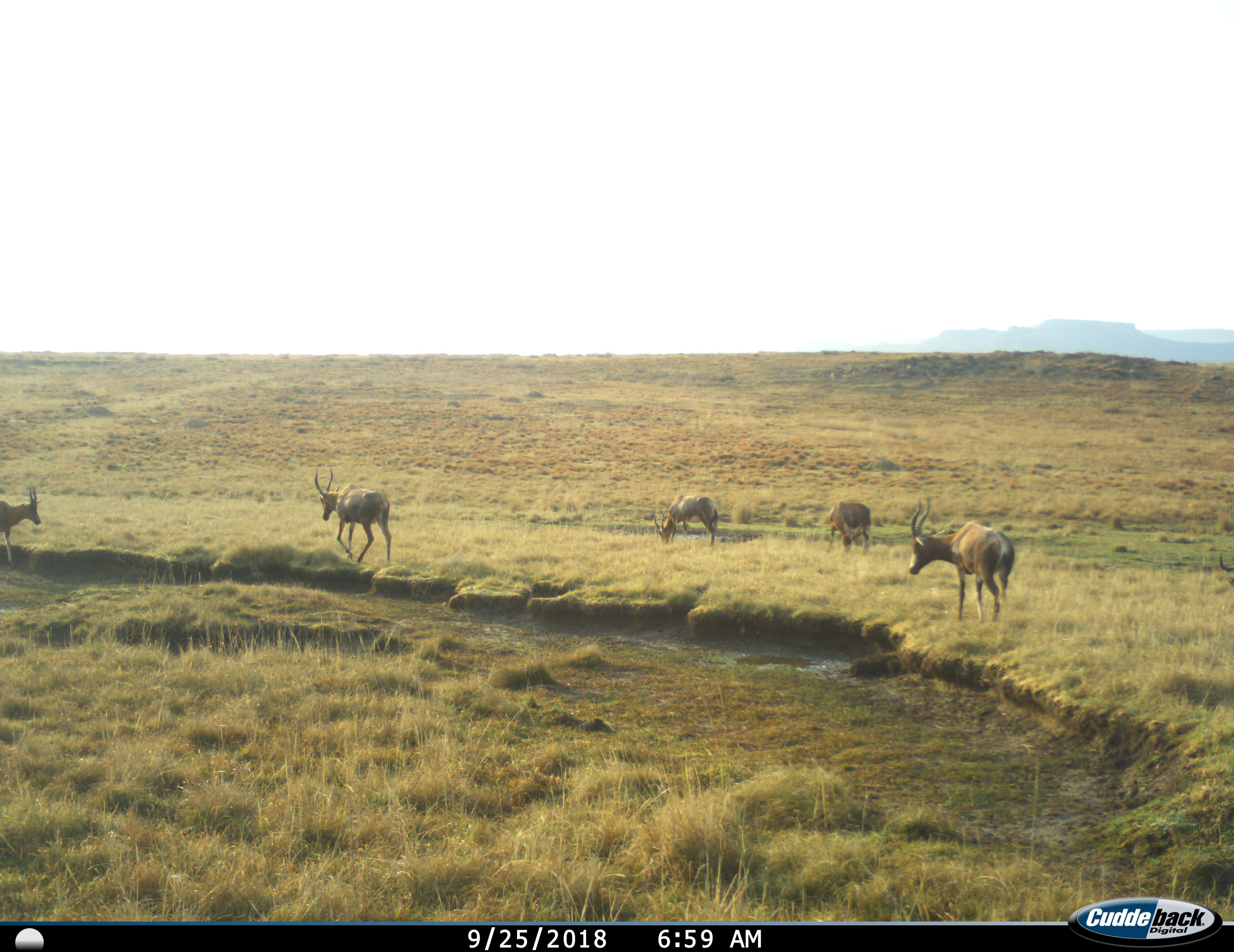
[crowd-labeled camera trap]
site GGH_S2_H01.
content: unidentified animal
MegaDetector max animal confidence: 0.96